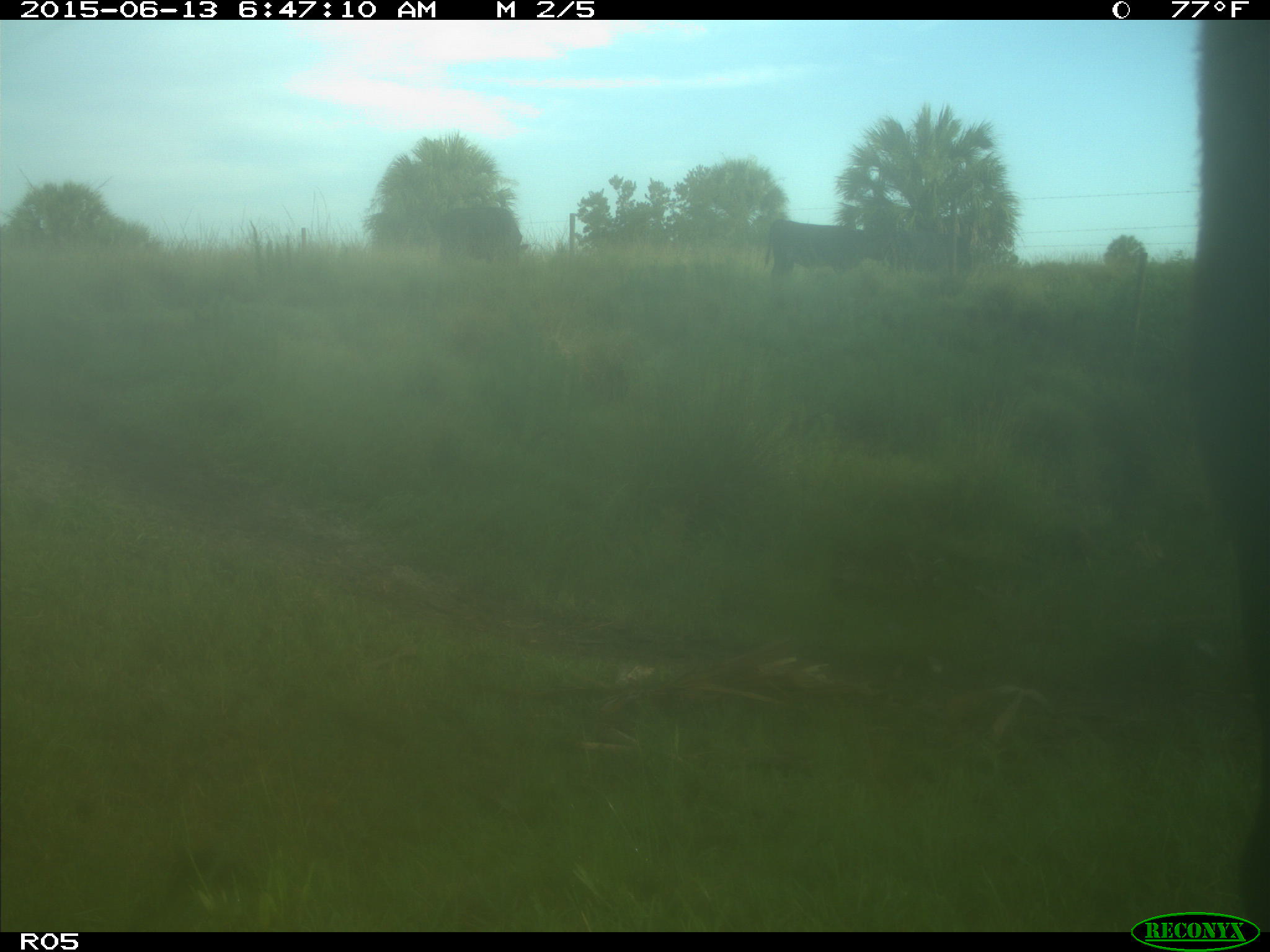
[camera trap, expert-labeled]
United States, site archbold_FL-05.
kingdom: Animalia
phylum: Chordata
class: Mammalia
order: Artiodactyla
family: Bovidae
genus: Bos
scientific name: Bos taurus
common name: domestic cow